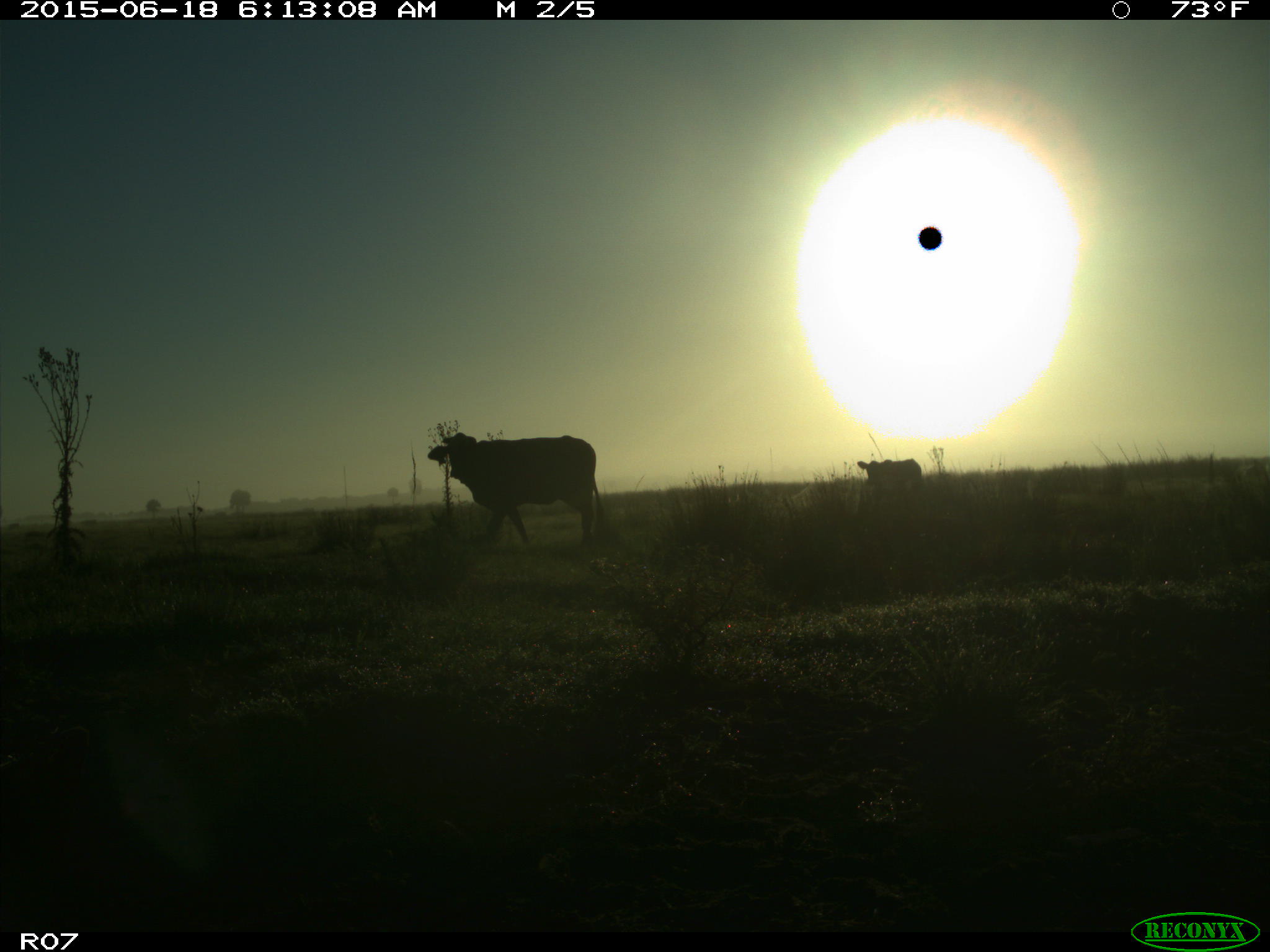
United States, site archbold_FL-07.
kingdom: Animalia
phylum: Chordata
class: Mammalia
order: Artiodactyla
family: Bovidae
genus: Bos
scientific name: Bos taurus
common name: domestic cow